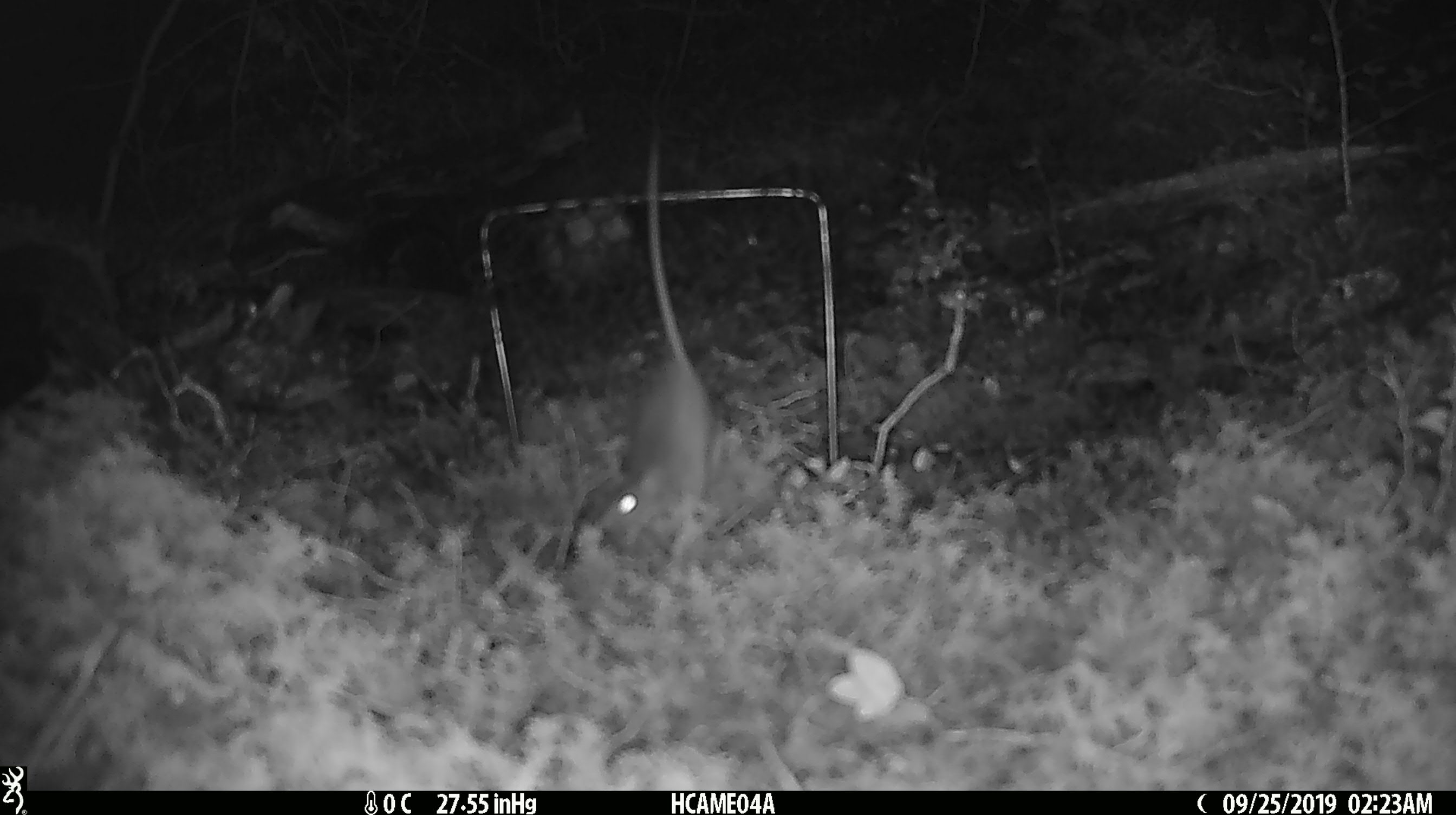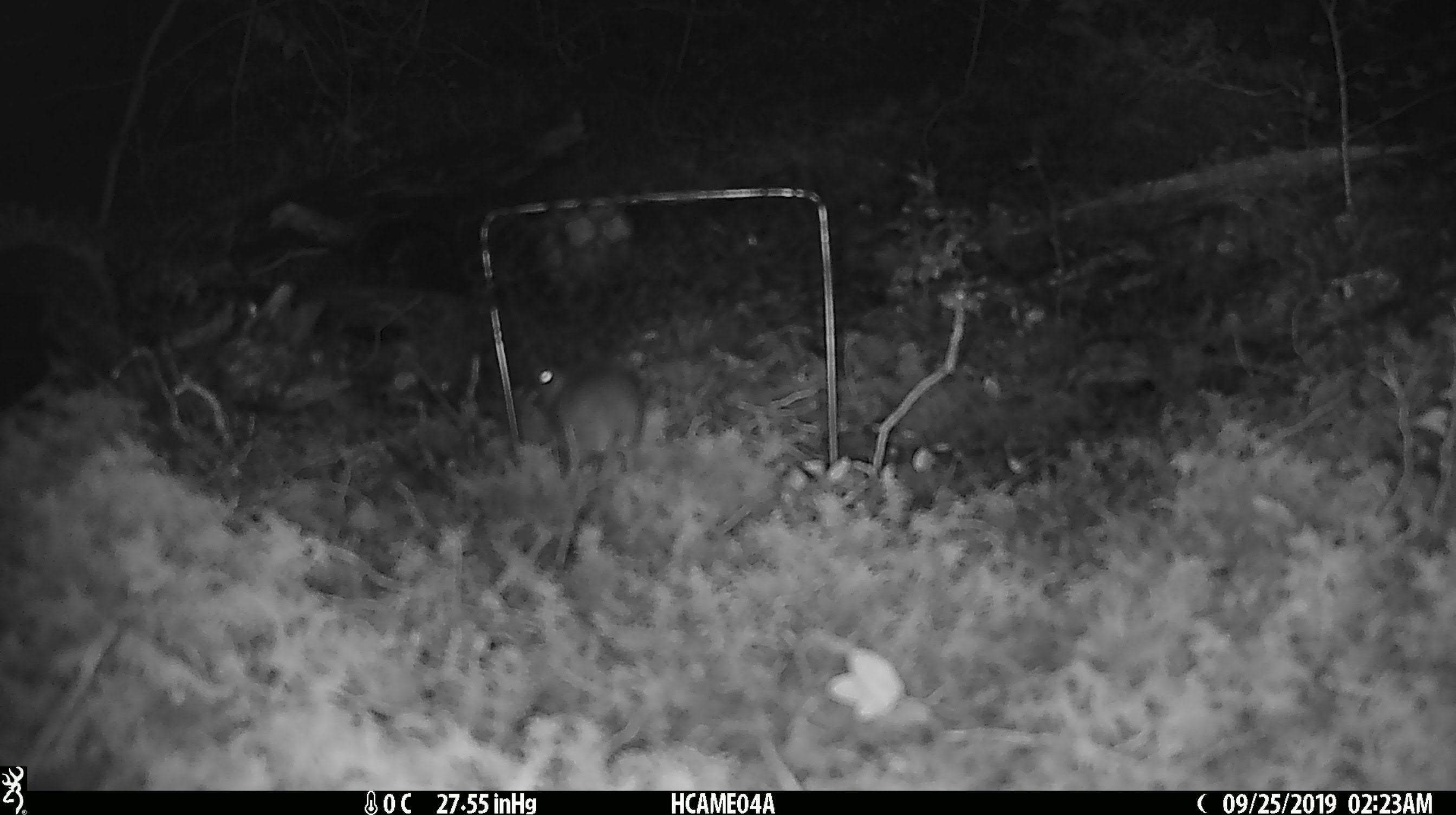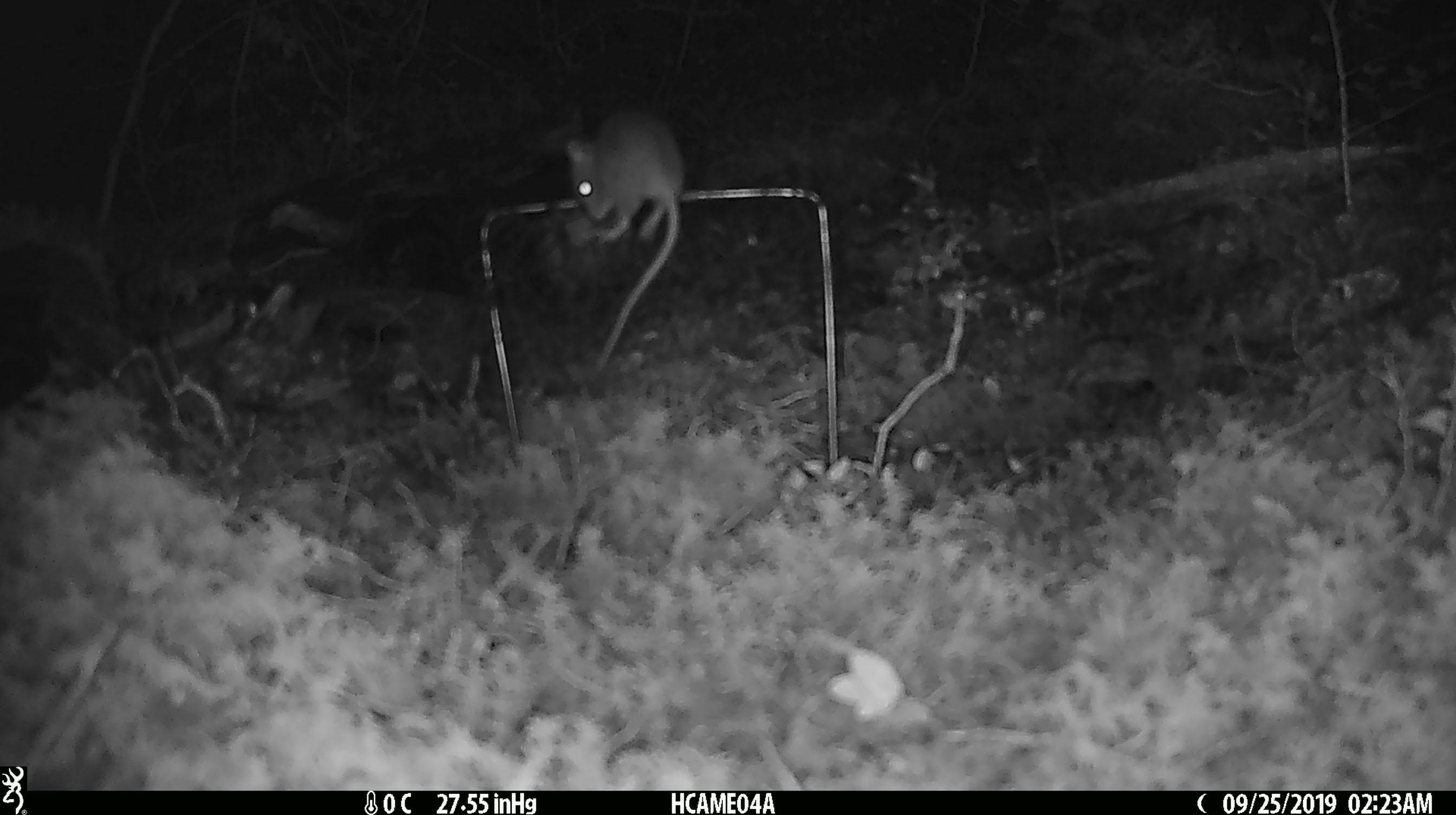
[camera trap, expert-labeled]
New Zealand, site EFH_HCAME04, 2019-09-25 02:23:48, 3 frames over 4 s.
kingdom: Animalia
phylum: Chordata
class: Mammalia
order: Rodentia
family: Muridae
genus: Mus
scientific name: Mus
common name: mouse